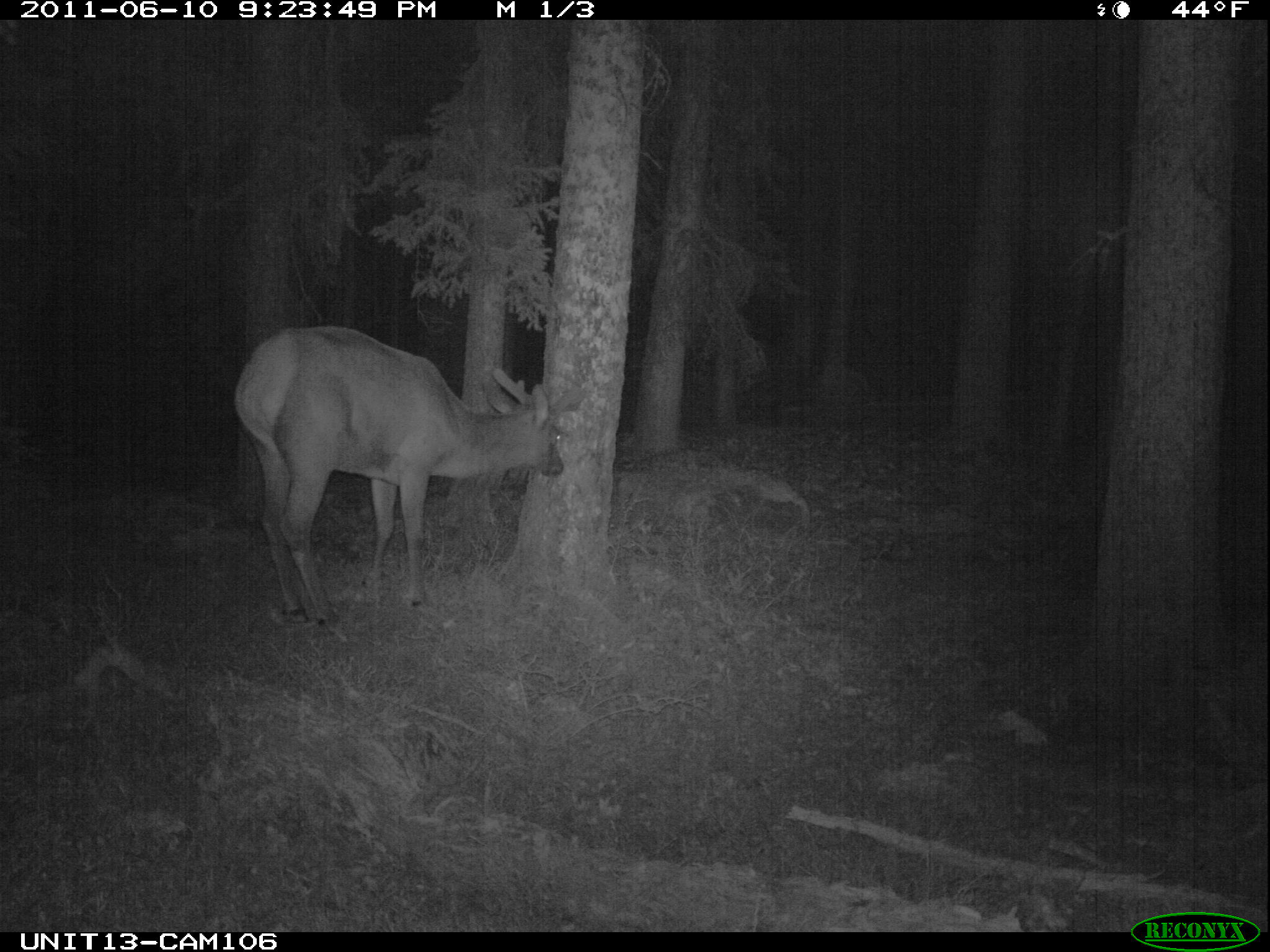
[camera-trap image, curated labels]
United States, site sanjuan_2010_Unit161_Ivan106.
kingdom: Animalia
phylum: Chordata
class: Mammalia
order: Artiodactyla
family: Cervidae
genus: Cervus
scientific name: Cervus elaphus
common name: red deer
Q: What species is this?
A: Cervus elaphus (red deer).